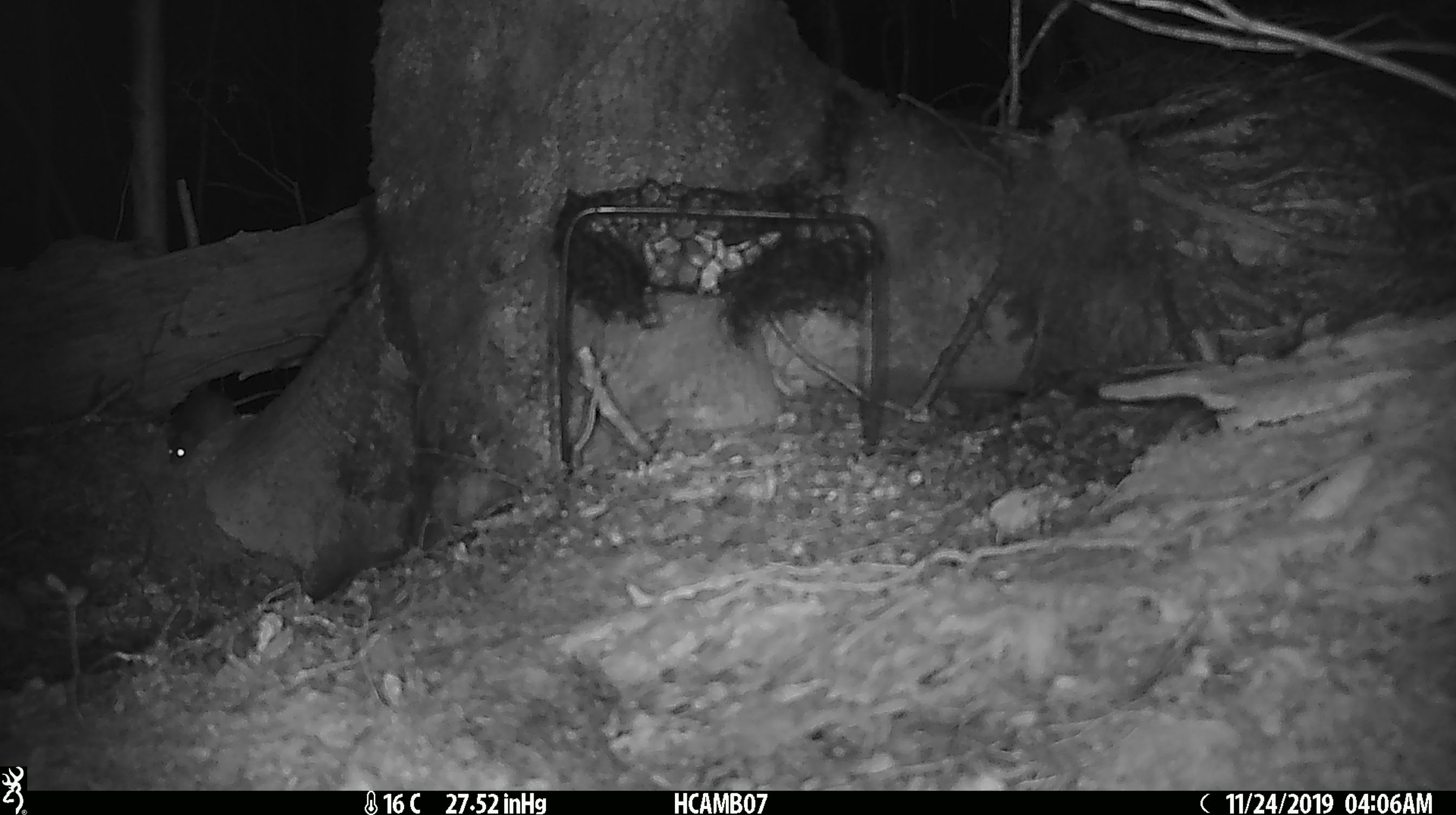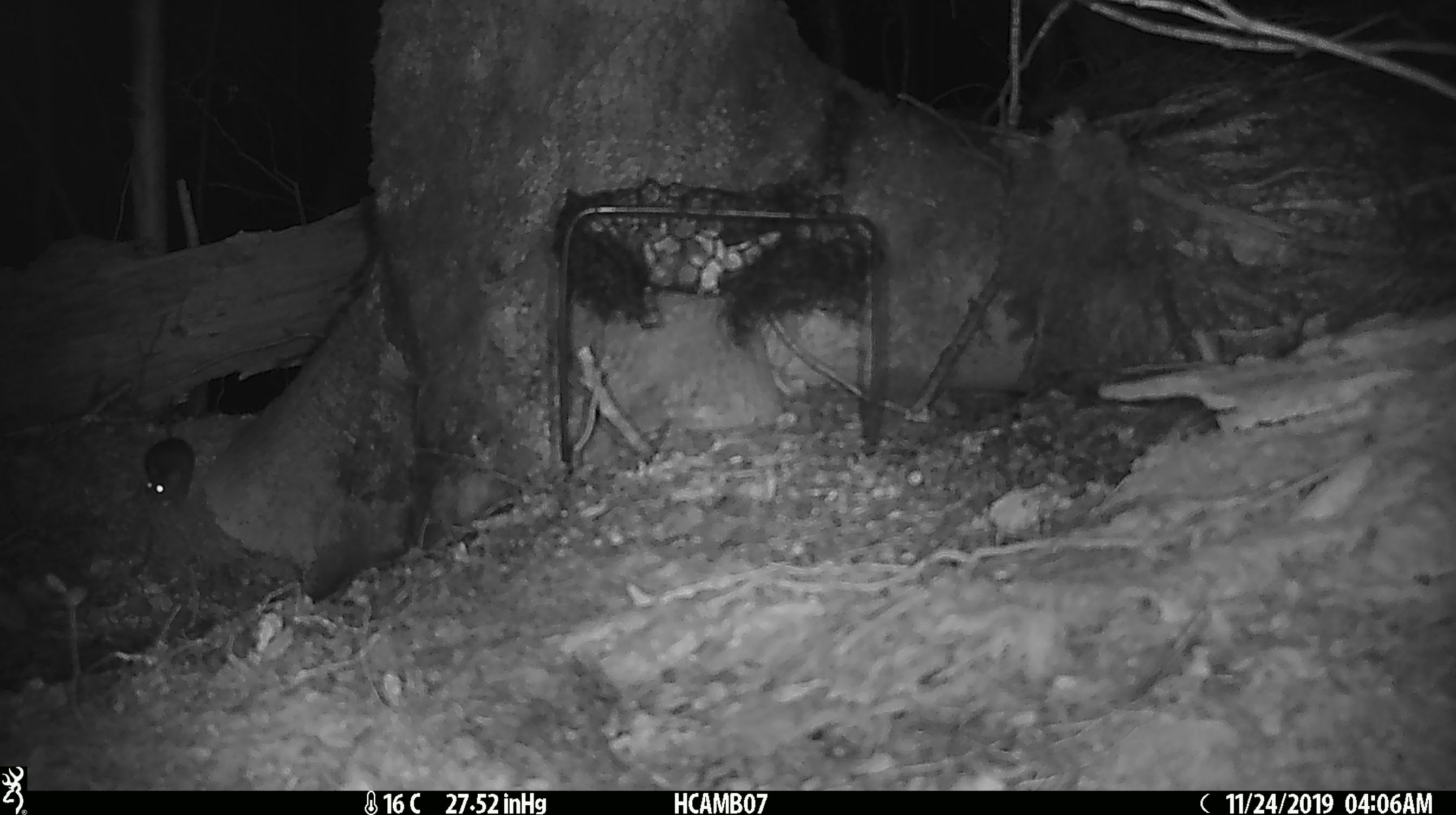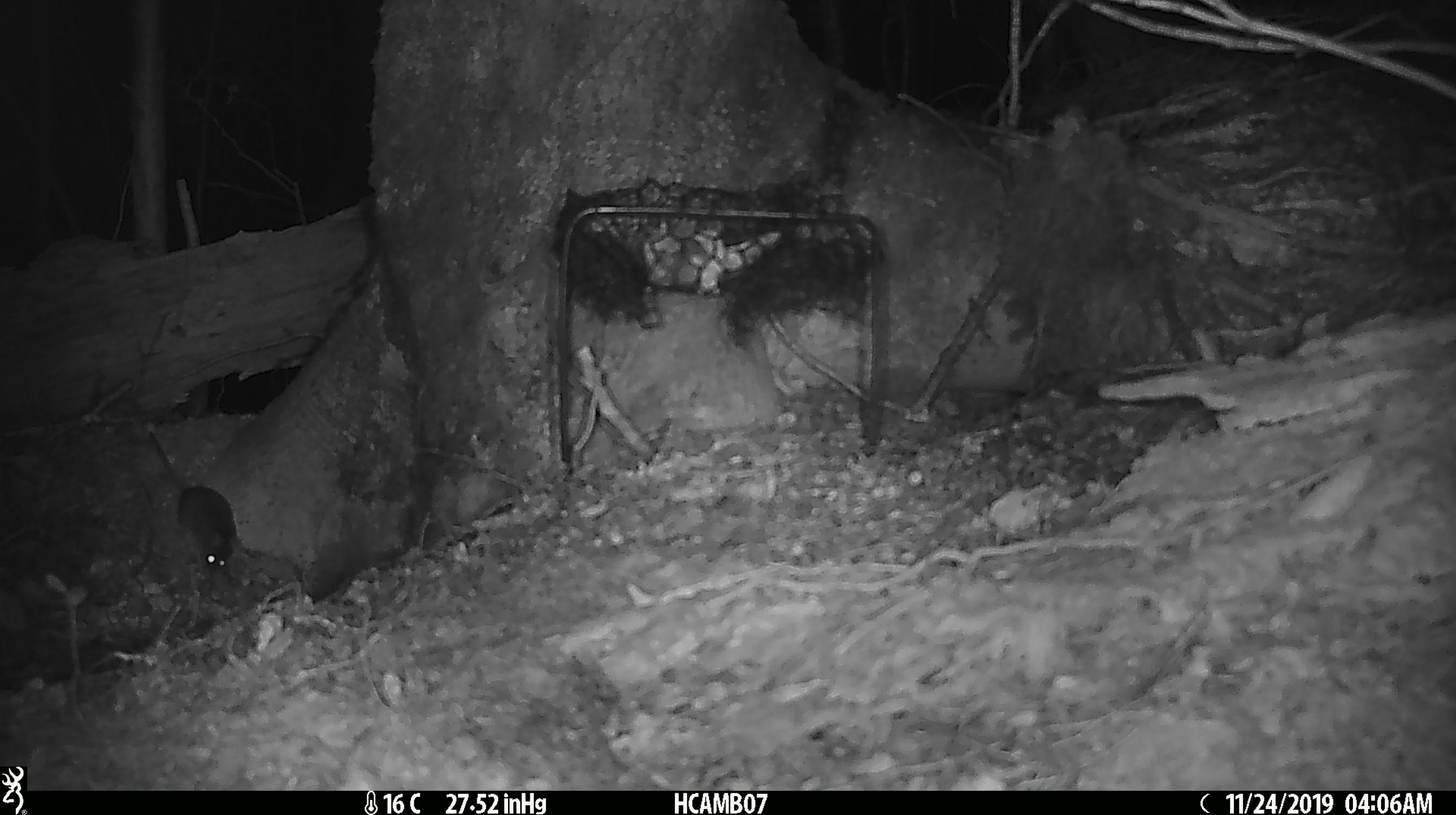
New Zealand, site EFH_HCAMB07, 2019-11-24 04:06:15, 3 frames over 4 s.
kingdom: Animalia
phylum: Chordata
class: Mammalia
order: Rodentia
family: Muridae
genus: Mus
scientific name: Mus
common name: mouse